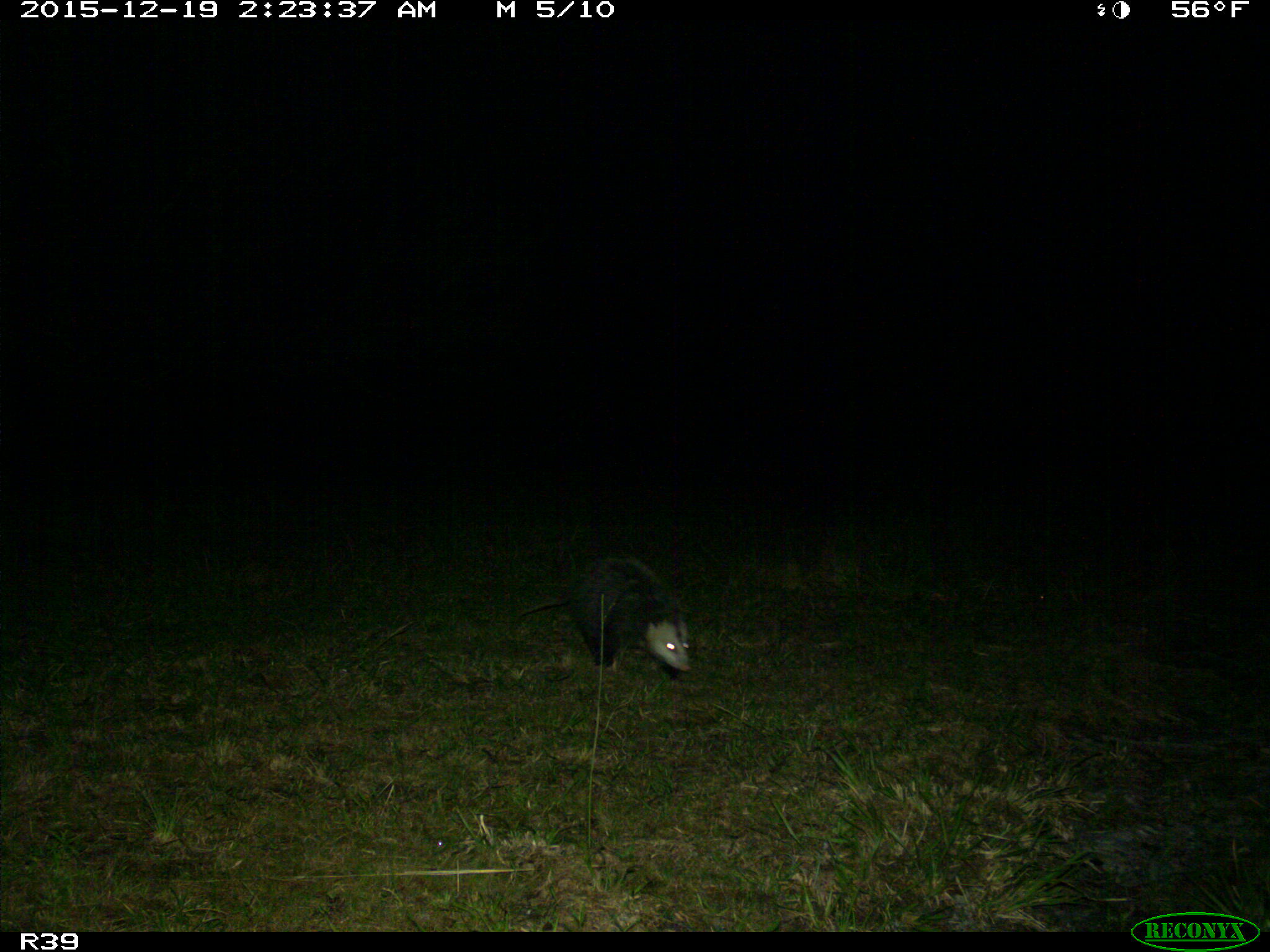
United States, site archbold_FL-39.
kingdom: Animalia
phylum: Chordata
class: Mammalia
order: Didelphimorphia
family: Didelphidae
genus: Didelphis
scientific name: Didelphis virginiana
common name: virginia opossum